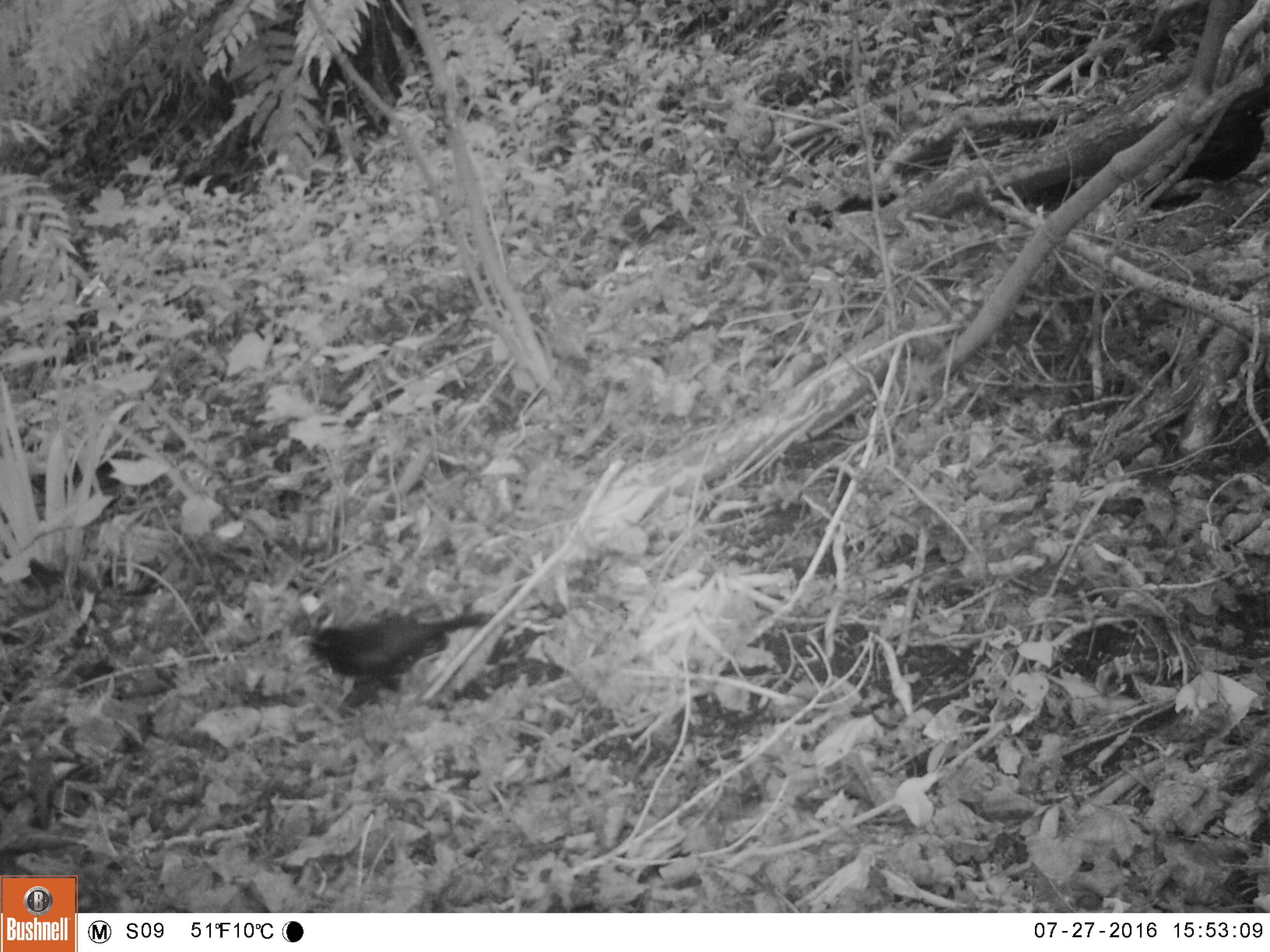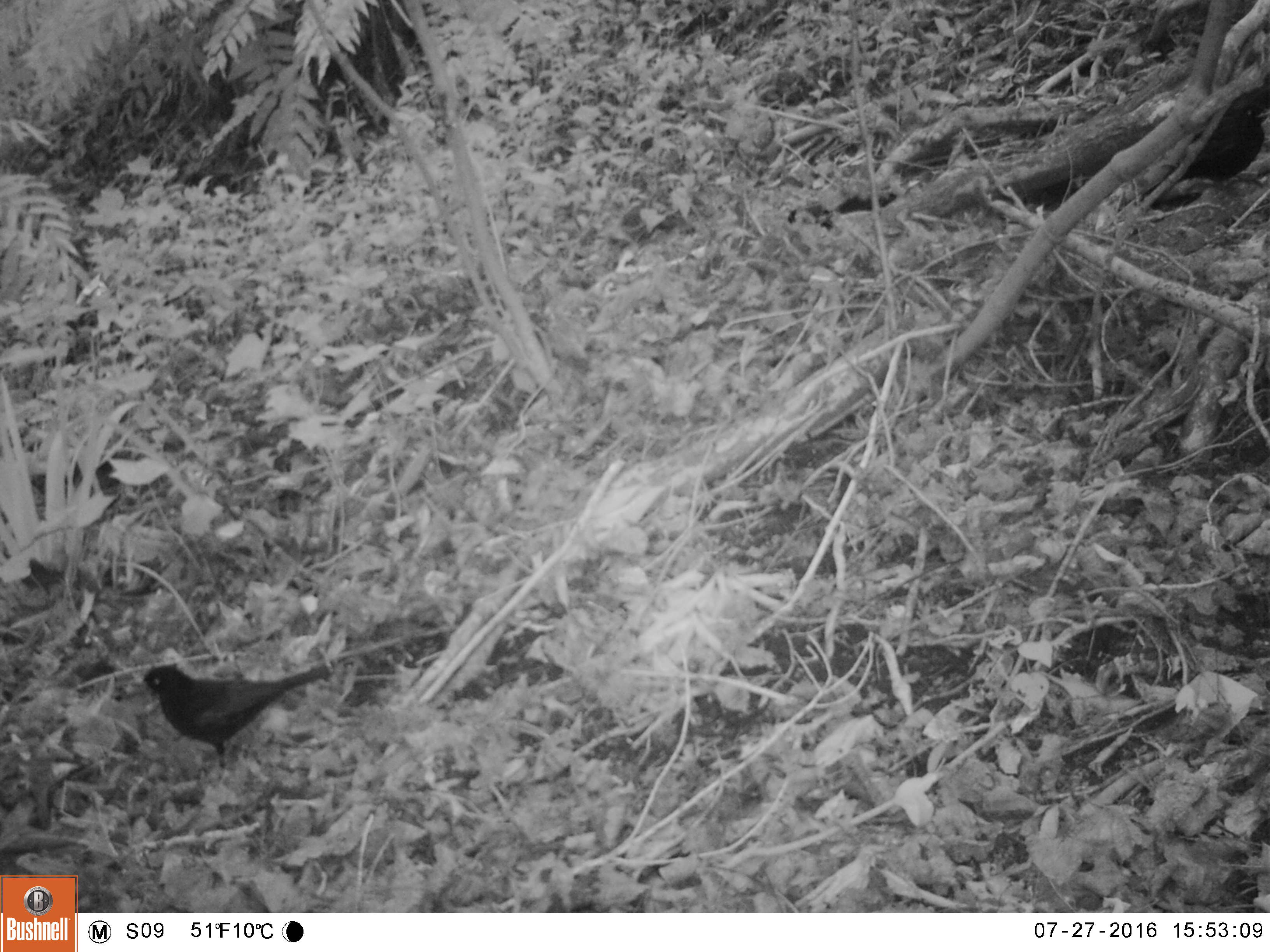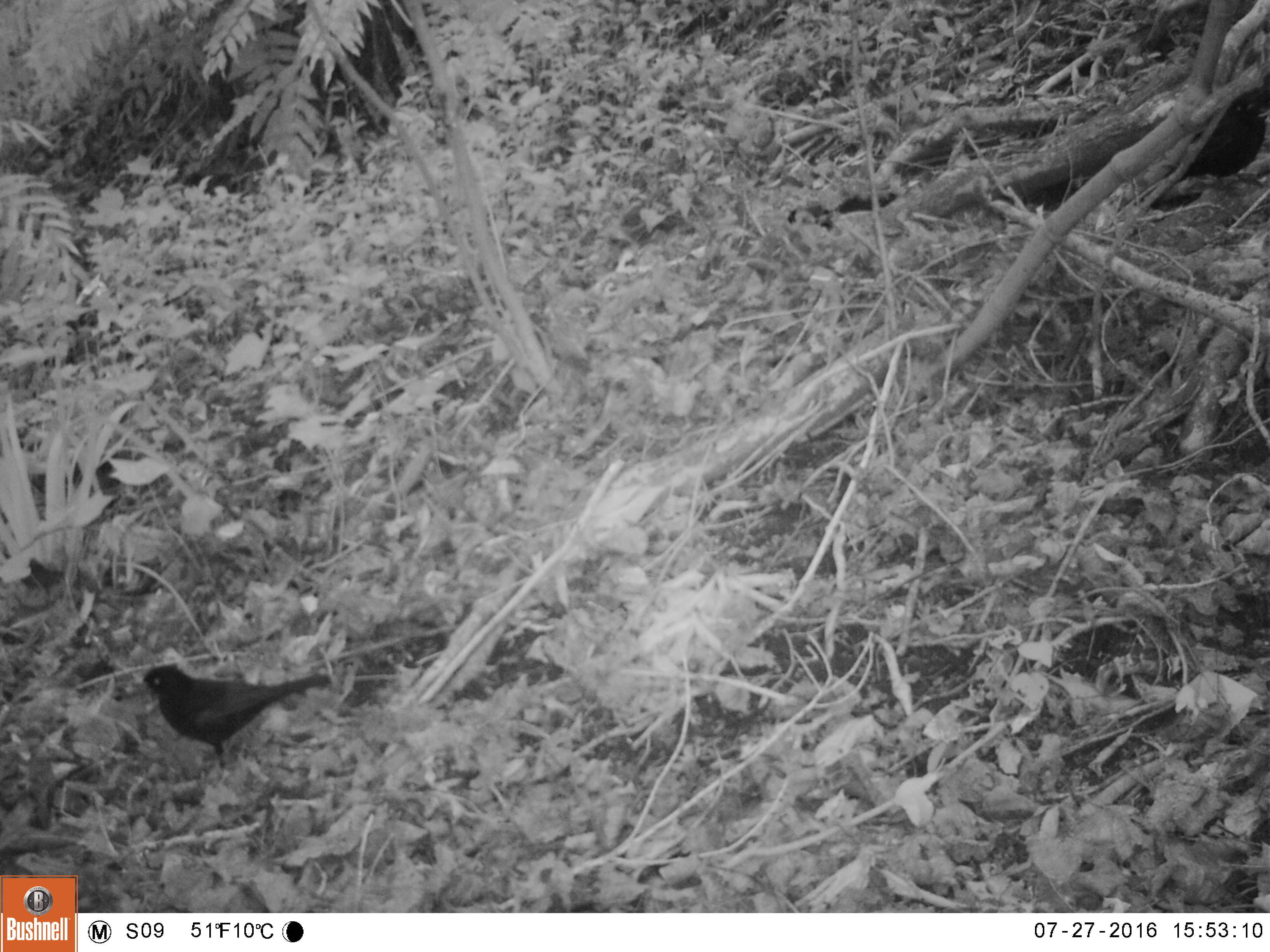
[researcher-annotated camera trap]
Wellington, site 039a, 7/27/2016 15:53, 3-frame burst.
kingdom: Animalia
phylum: Chordata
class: Aves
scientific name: Aves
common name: bird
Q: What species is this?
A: Bird (Aves).